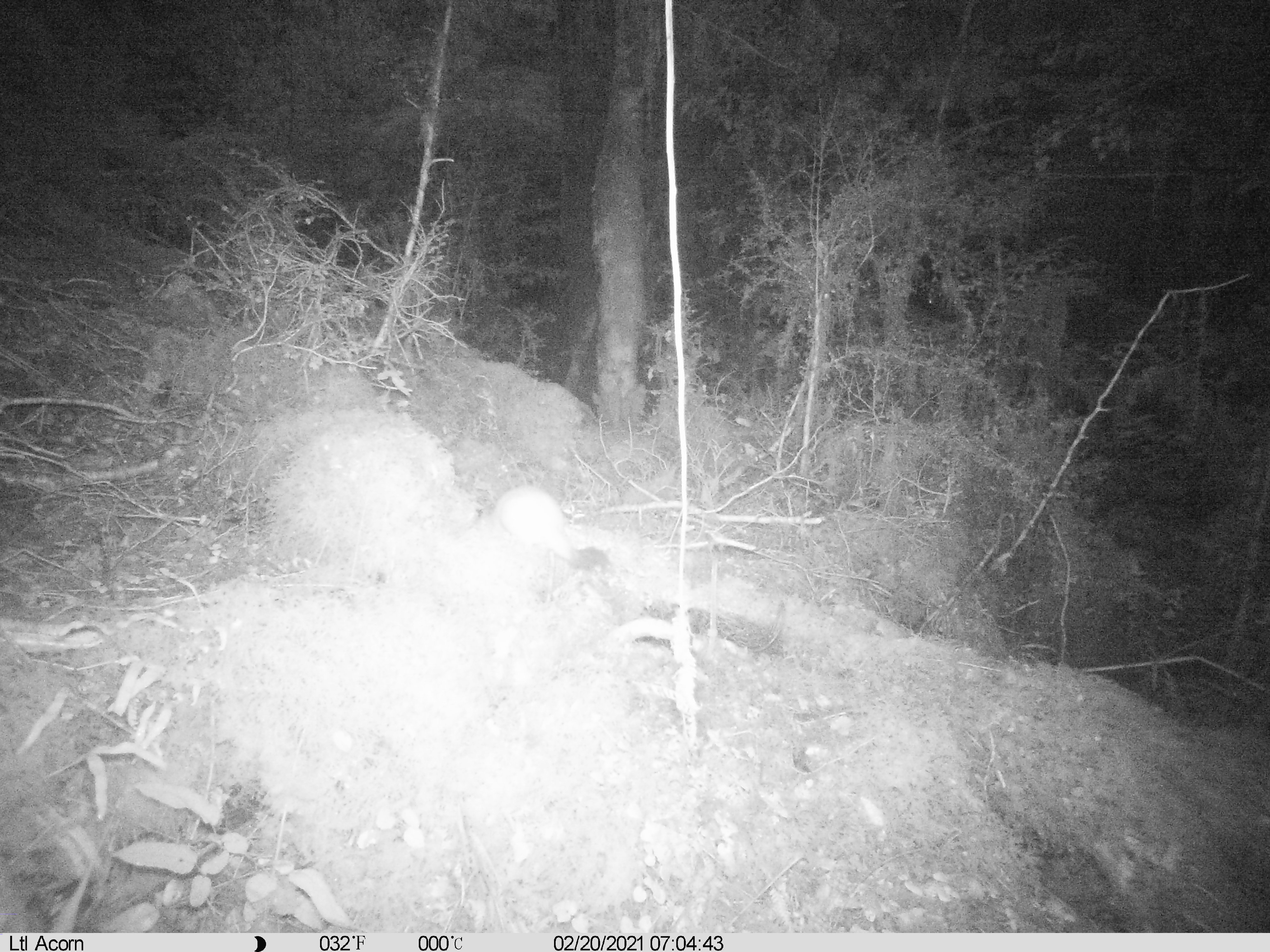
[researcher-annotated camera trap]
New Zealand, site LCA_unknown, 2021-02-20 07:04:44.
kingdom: Animalia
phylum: Chordata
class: Mammalia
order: Carnivora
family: Mustelidae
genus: Mustela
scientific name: Mustela erminea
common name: stoat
Stoat (Mustela erminea).